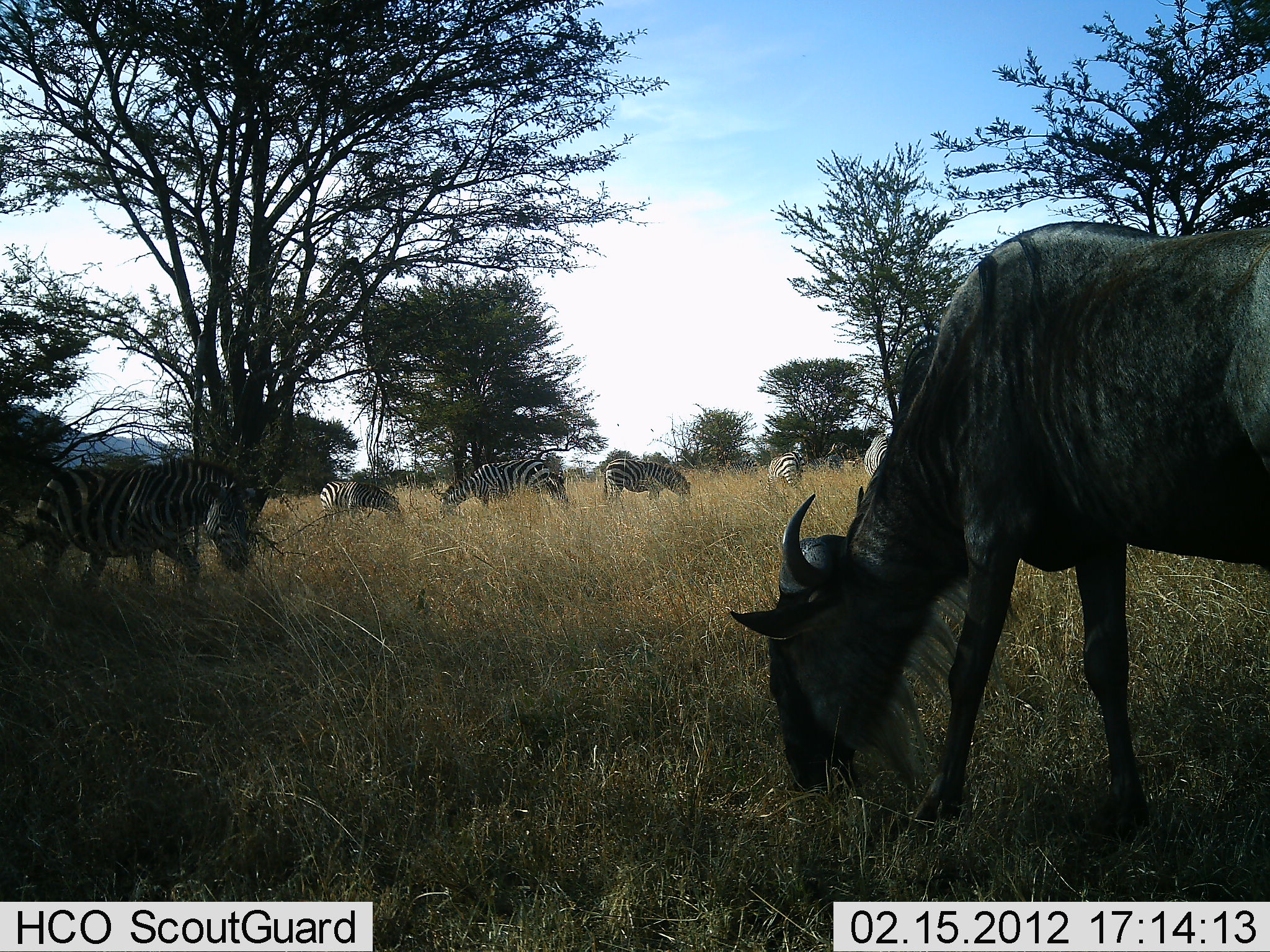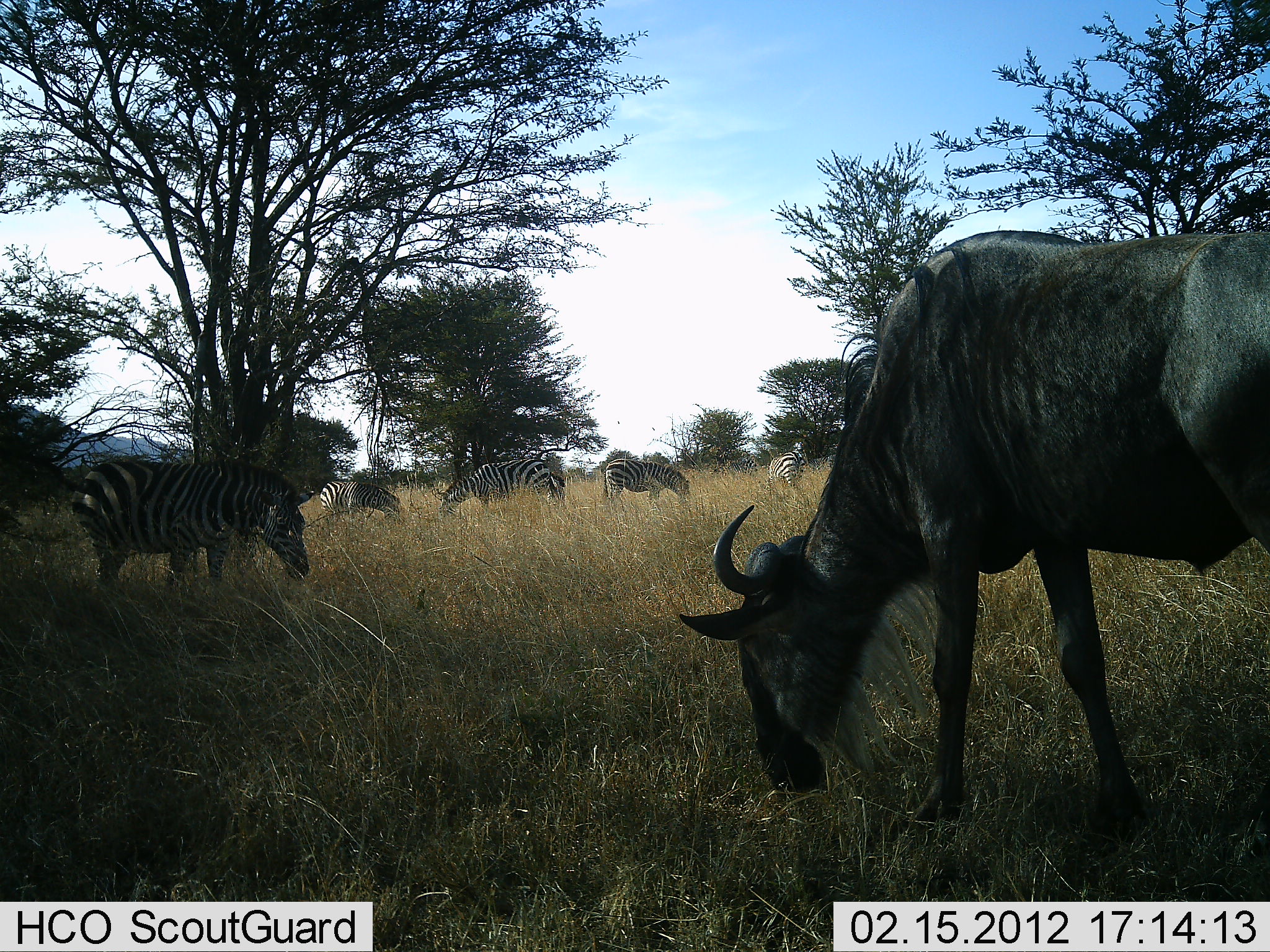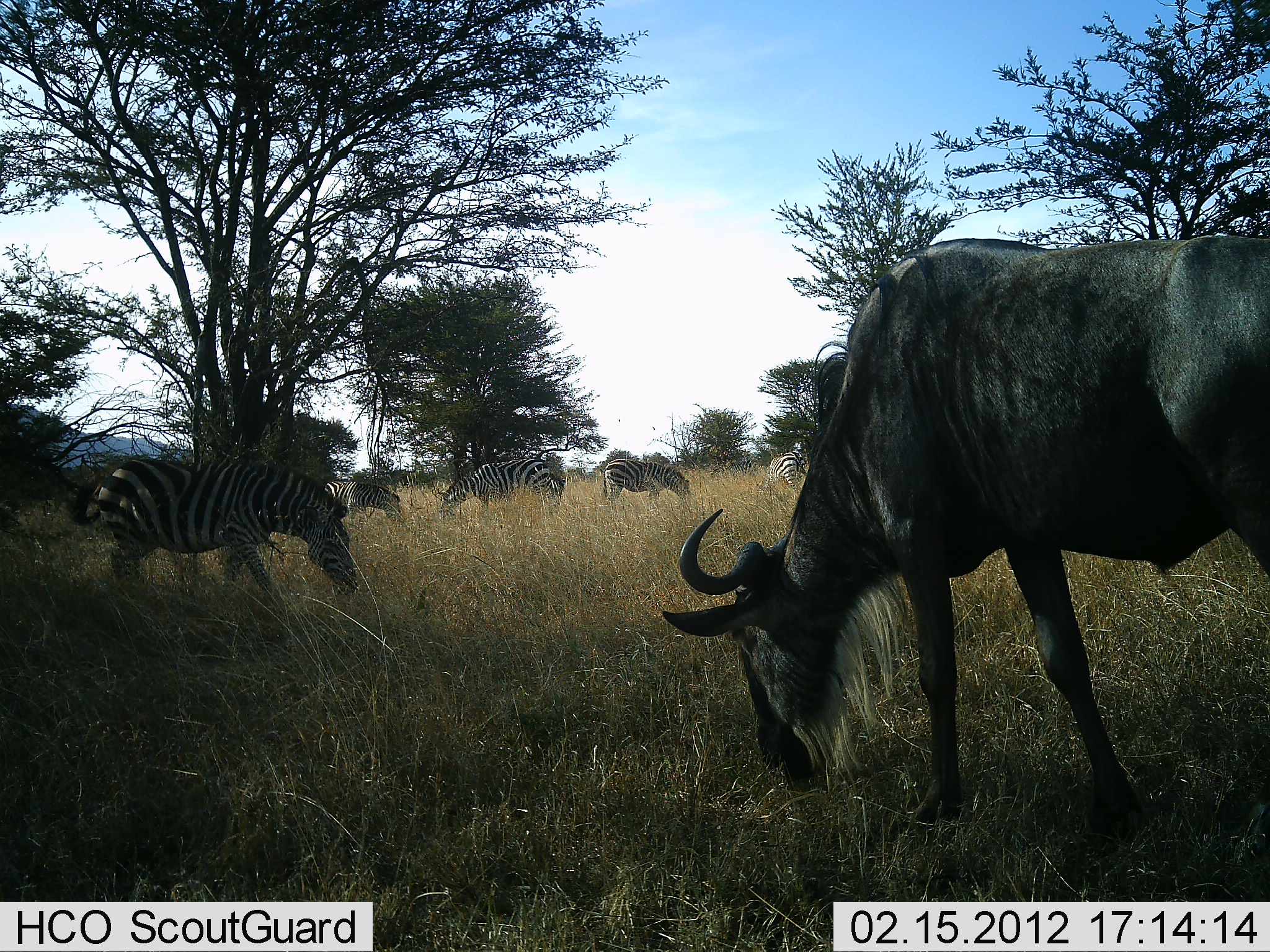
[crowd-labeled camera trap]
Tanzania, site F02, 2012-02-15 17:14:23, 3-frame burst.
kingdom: Animalia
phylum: Chordata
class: Mammalia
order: Artiodactyla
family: Bovidae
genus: Connochaetes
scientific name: Connochaetes taurinus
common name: blue wildebeest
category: wildebeest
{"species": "wildebeest (blue wildebeest) (Connochaetes taurinus)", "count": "1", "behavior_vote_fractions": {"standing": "14%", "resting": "0%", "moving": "10%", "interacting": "0%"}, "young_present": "0%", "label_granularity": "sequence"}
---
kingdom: Animalia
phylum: Chordata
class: Mammalia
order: Perissodactyla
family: Equidae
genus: Equus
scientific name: Equus quagga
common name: plains zebra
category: zebra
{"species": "zebra (plains zebra) (Equus quagga)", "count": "6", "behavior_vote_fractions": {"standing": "25%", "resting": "0%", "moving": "45%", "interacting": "0%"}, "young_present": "0%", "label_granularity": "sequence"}